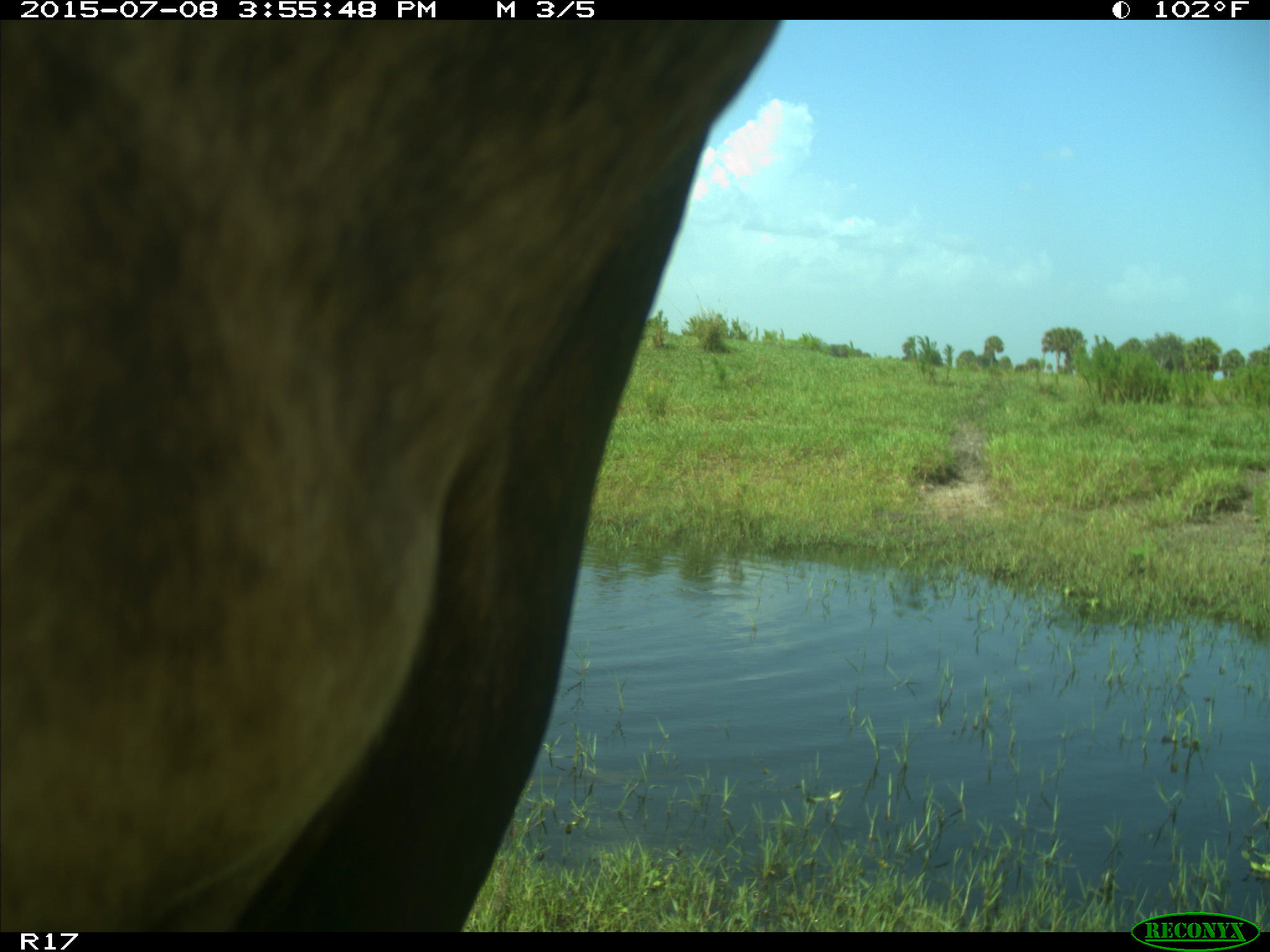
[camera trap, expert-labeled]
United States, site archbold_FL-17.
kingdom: Animalia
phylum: Chordata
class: Mammalia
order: Artiodactyla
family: Bovidae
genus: Bos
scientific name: Bos taurus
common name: domestic cow